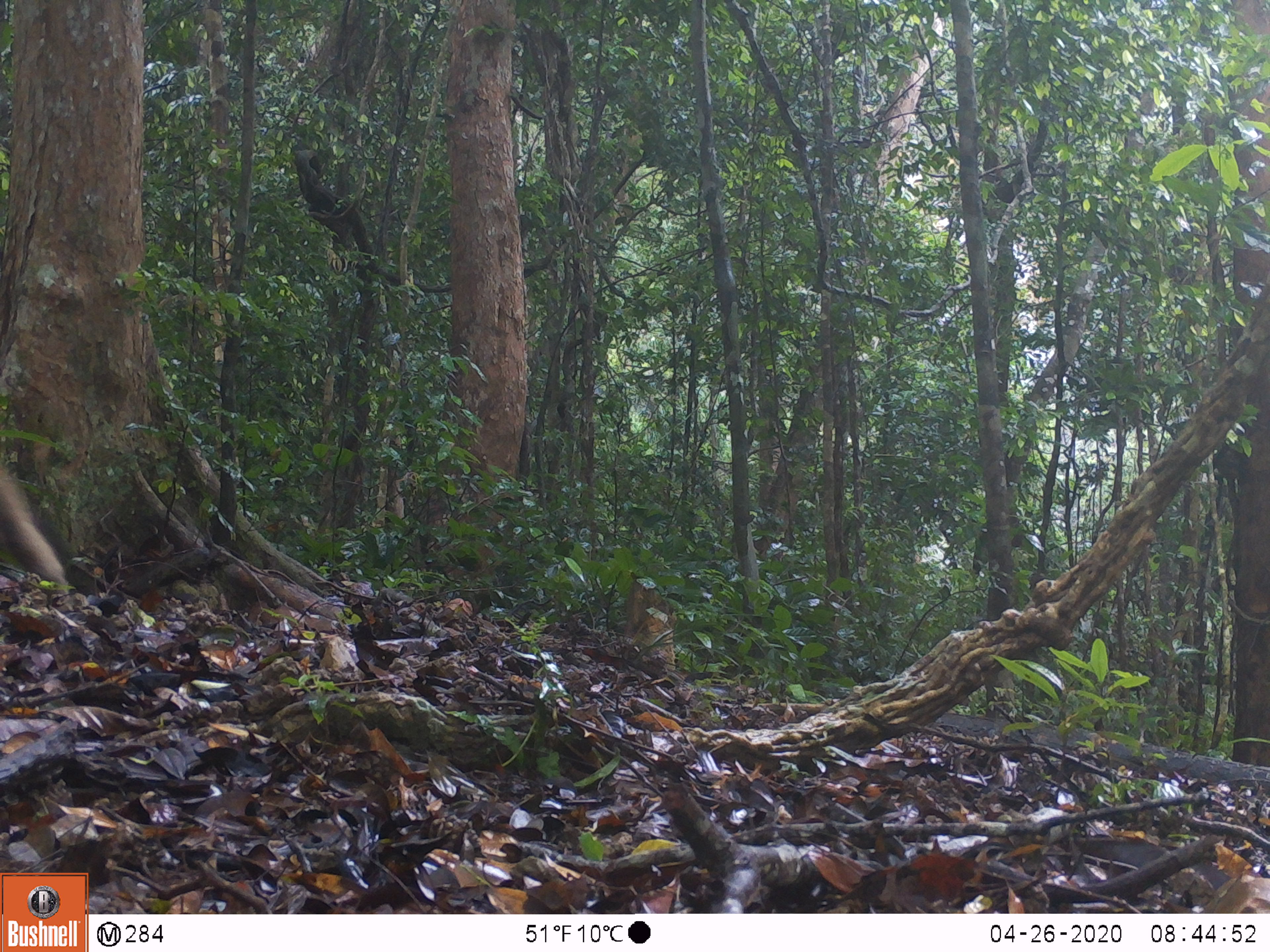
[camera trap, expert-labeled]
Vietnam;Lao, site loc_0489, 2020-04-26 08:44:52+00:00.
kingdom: Animalia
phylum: Chordata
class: Mammalia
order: Primates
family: Cercopithecidae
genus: Macaca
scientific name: Macaca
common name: macaques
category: assam or rhesus macaque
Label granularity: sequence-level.